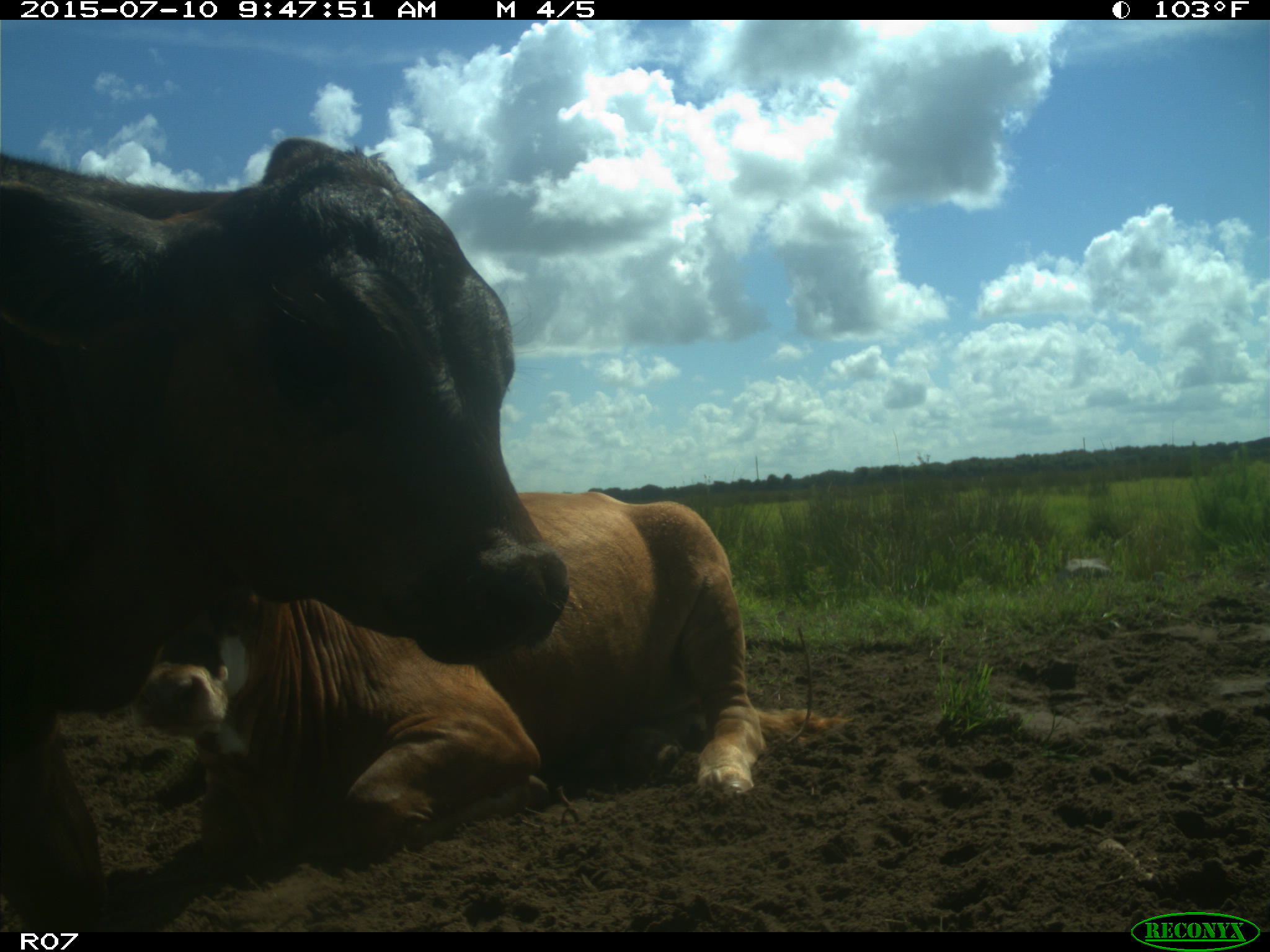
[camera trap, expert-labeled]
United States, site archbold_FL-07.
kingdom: Animalia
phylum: Chordata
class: Mammalia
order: Artiodactyla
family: Bovidae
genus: Bos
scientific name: Bos taurus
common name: domestic cow